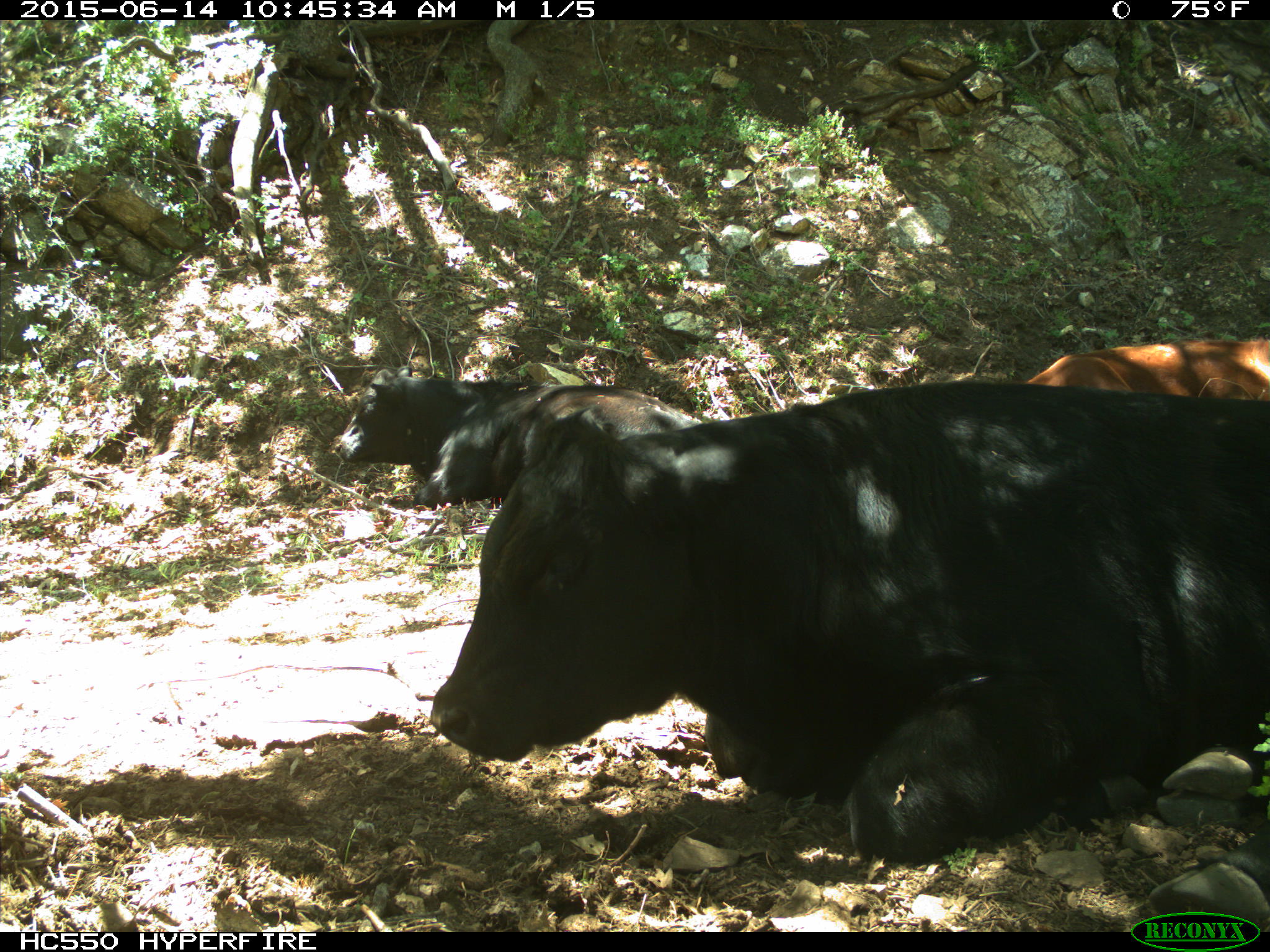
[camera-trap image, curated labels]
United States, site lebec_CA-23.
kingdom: Animalia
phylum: Chordata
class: Mammalia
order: Artiodactyla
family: Bovidae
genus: Bos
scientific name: Bos taurus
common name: domestic cow